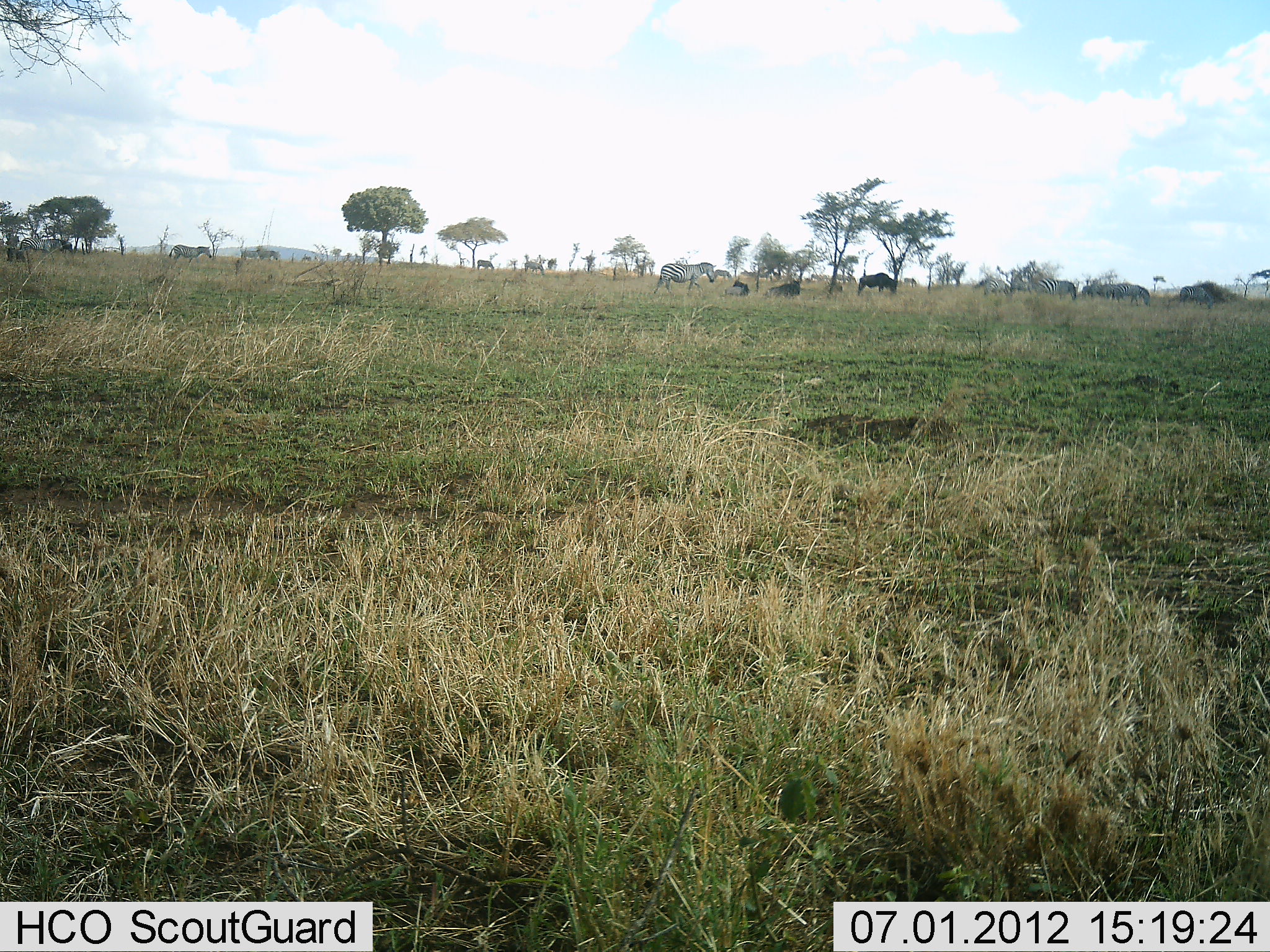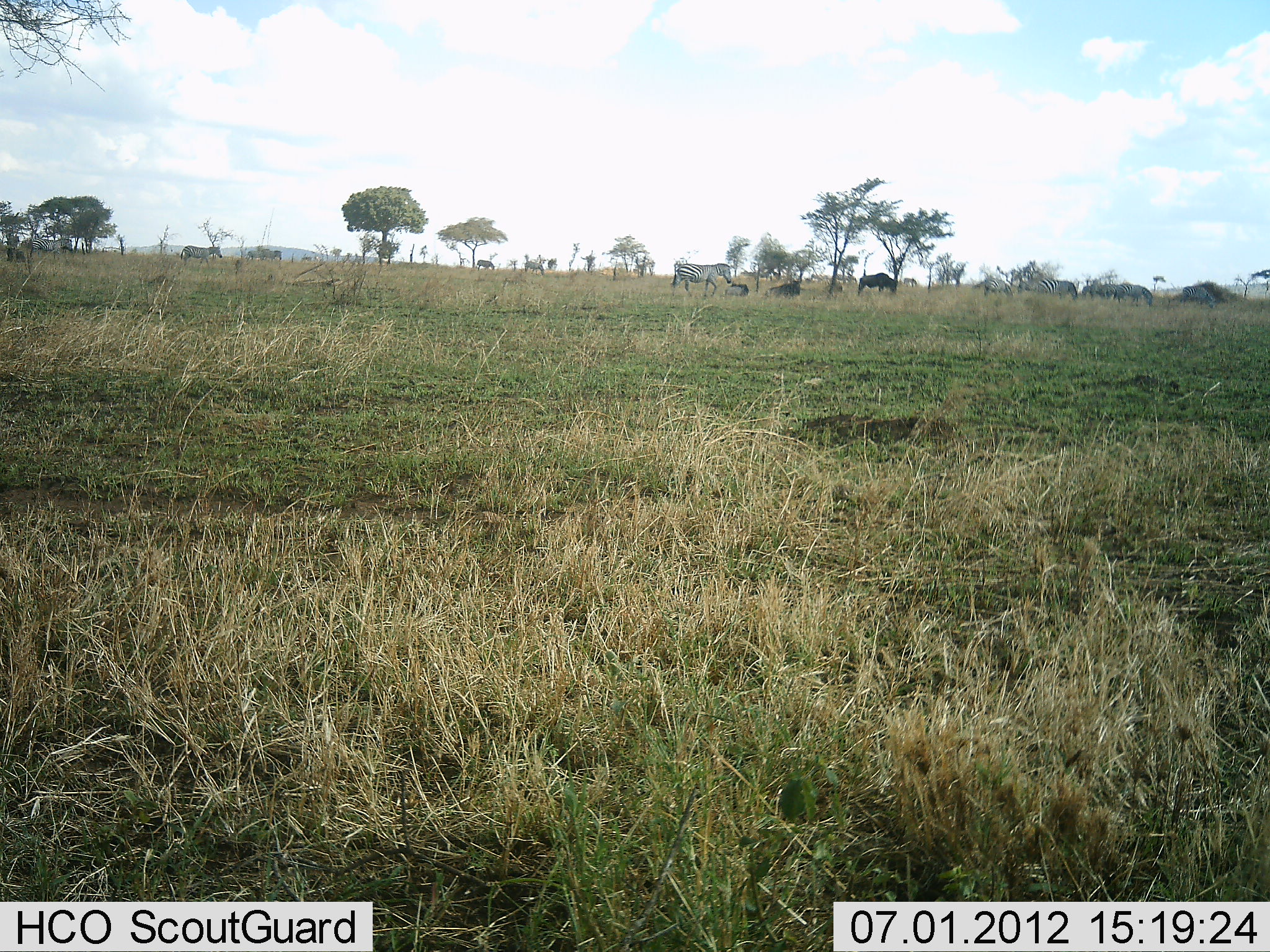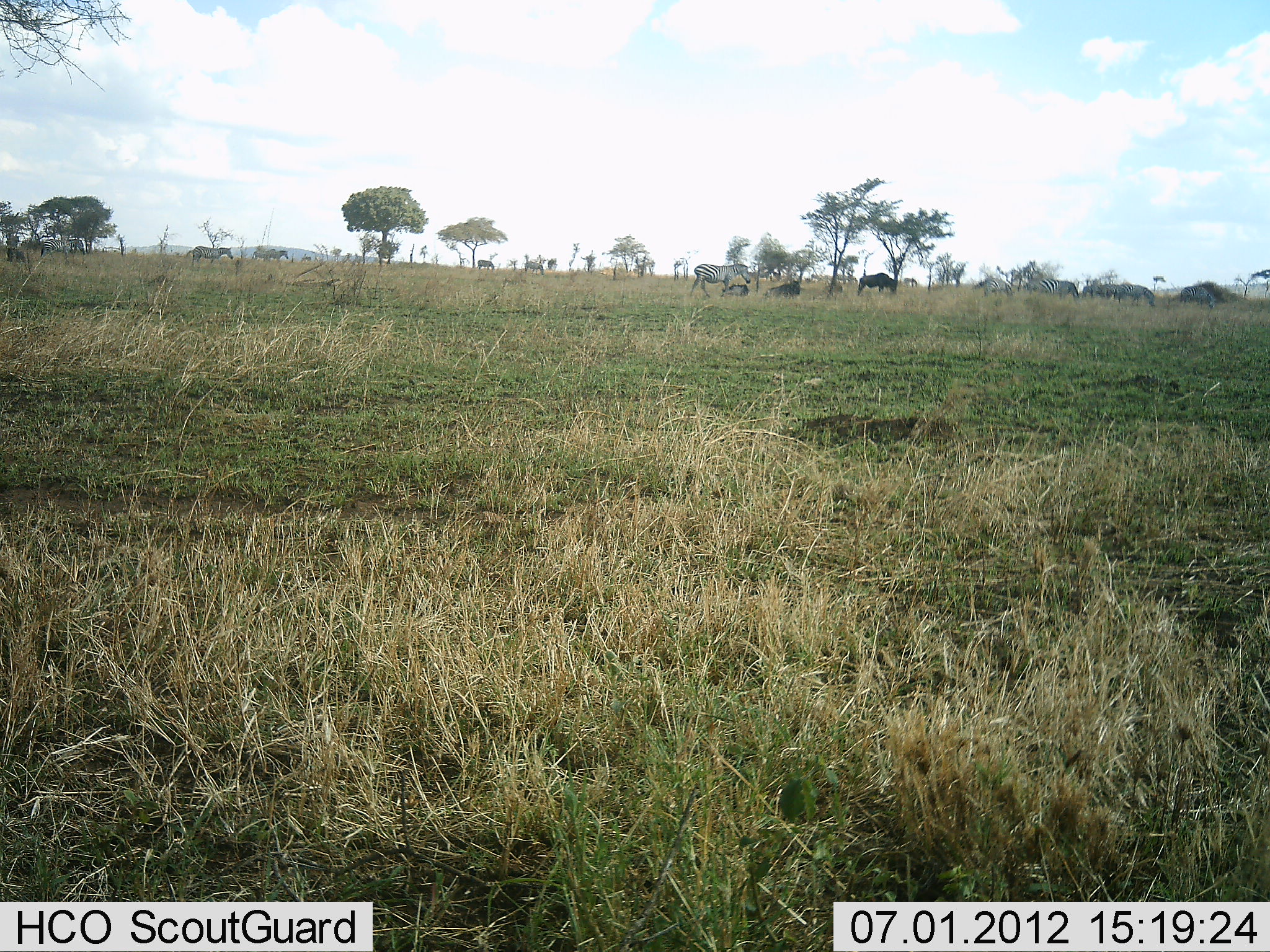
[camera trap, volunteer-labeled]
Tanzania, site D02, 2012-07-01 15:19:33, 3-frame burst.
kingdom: Animalia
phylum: Chordata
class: Mammalia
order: Artiodactyla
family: Bovidae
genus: Connochaetes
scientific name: Connochaetes taurinus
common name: blue wildebeest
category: wildebeest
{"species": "wildebeest (blue wildebeest) (Connochaetes taurinus)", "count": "3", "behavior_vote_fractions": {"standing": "20%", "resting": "30%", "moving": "10%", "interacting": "0%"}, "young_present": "0%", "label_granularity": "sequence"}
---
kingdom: Animalia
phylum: Chordata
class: Mammalia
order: Perissodactyla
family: Equidae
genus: Equus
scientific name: Equus quagga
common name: plains zebra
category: zebra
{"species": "zebra (plains zebra) (Equus quagga)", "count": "5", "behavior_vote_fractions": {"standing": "20%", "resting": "13%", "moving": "87%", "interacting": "0%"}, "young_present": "0%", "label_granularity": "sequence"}